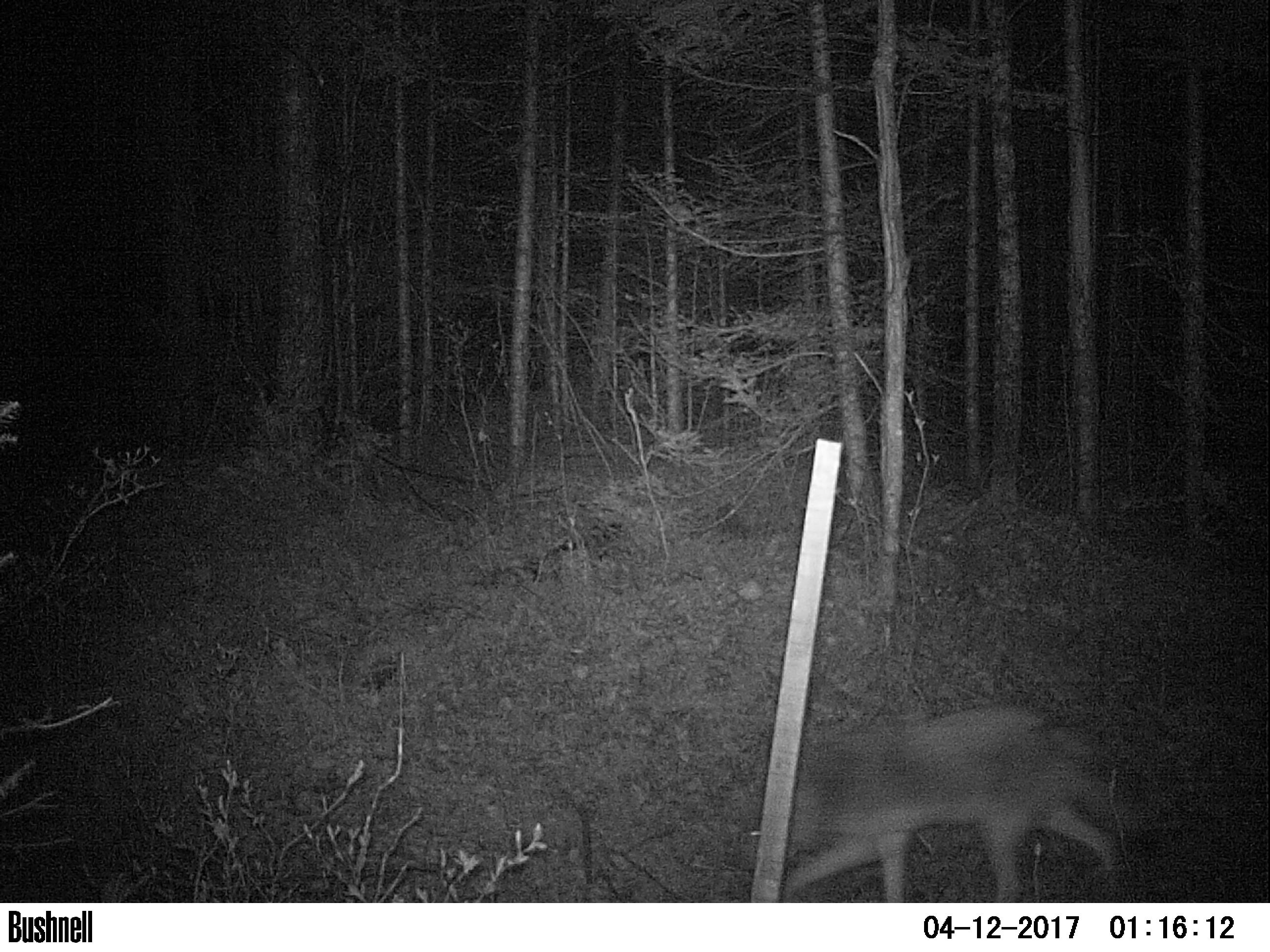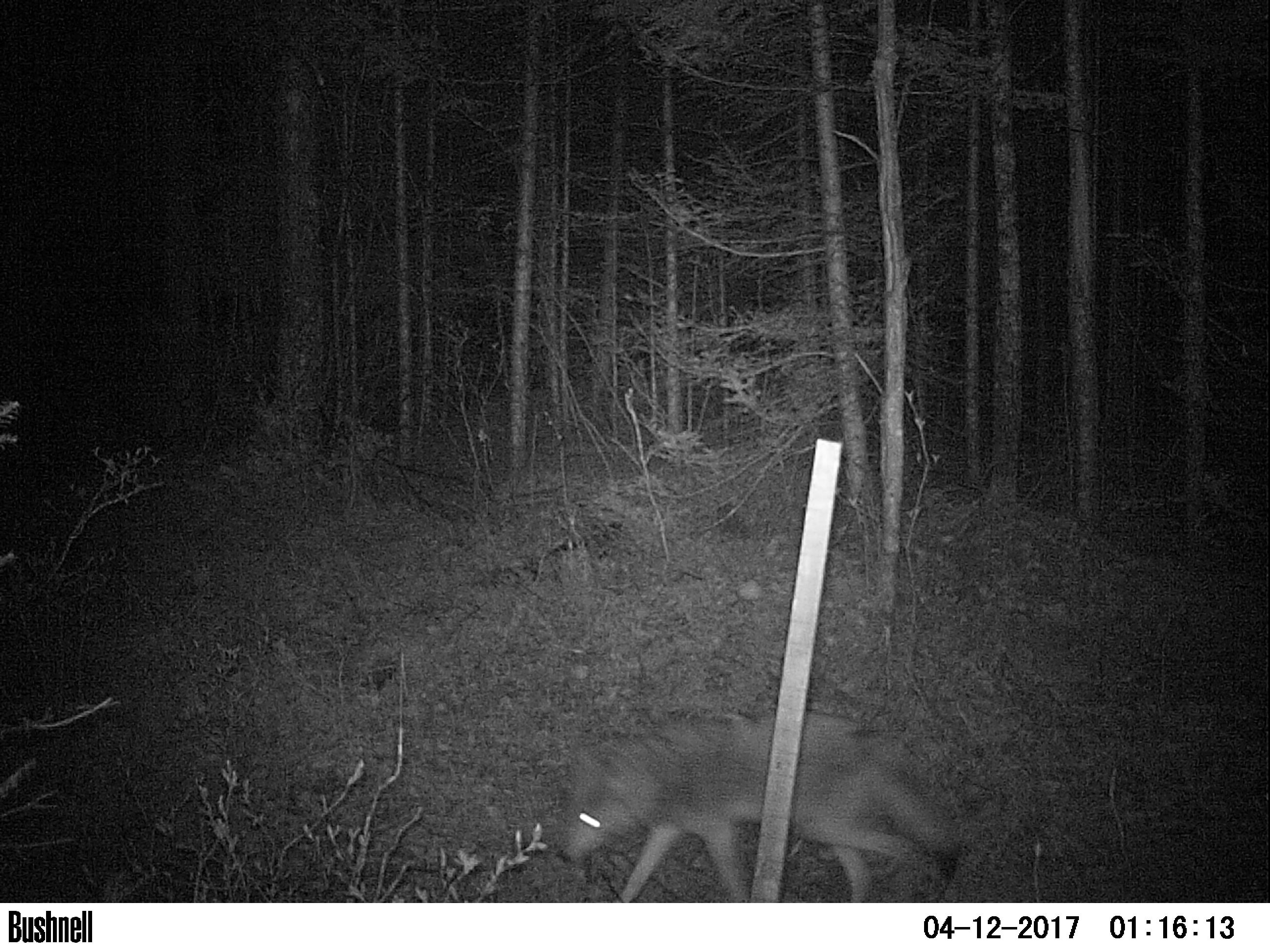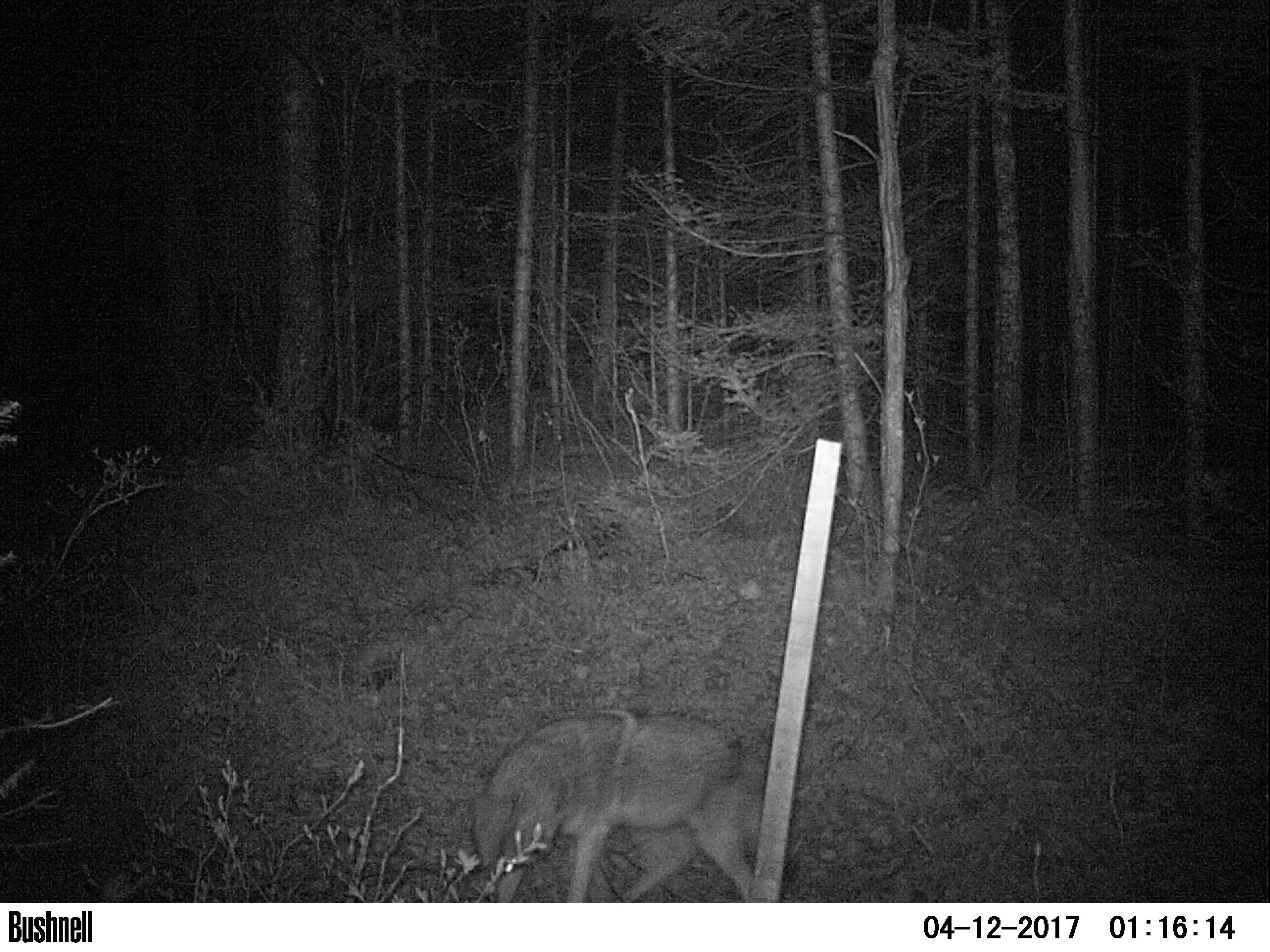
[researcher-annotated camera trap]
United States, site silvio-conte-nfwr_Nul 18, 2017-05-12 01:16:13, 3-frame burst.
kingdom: Animalia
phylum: Chordata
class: Mammalia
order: Carnivora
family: Canidae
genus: Canis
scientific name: Canis latrans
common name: coyote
Coyote (Canis latrans).